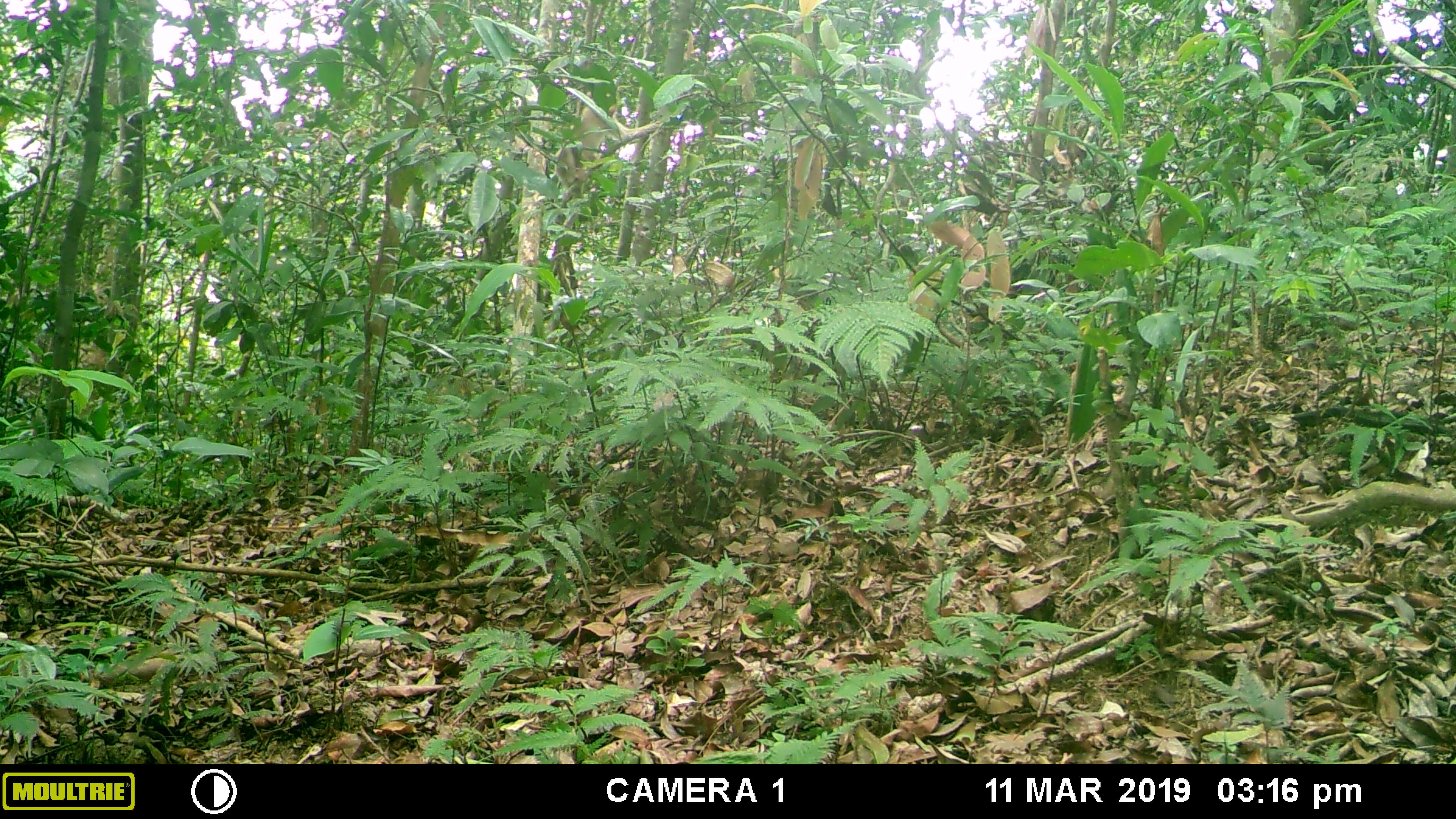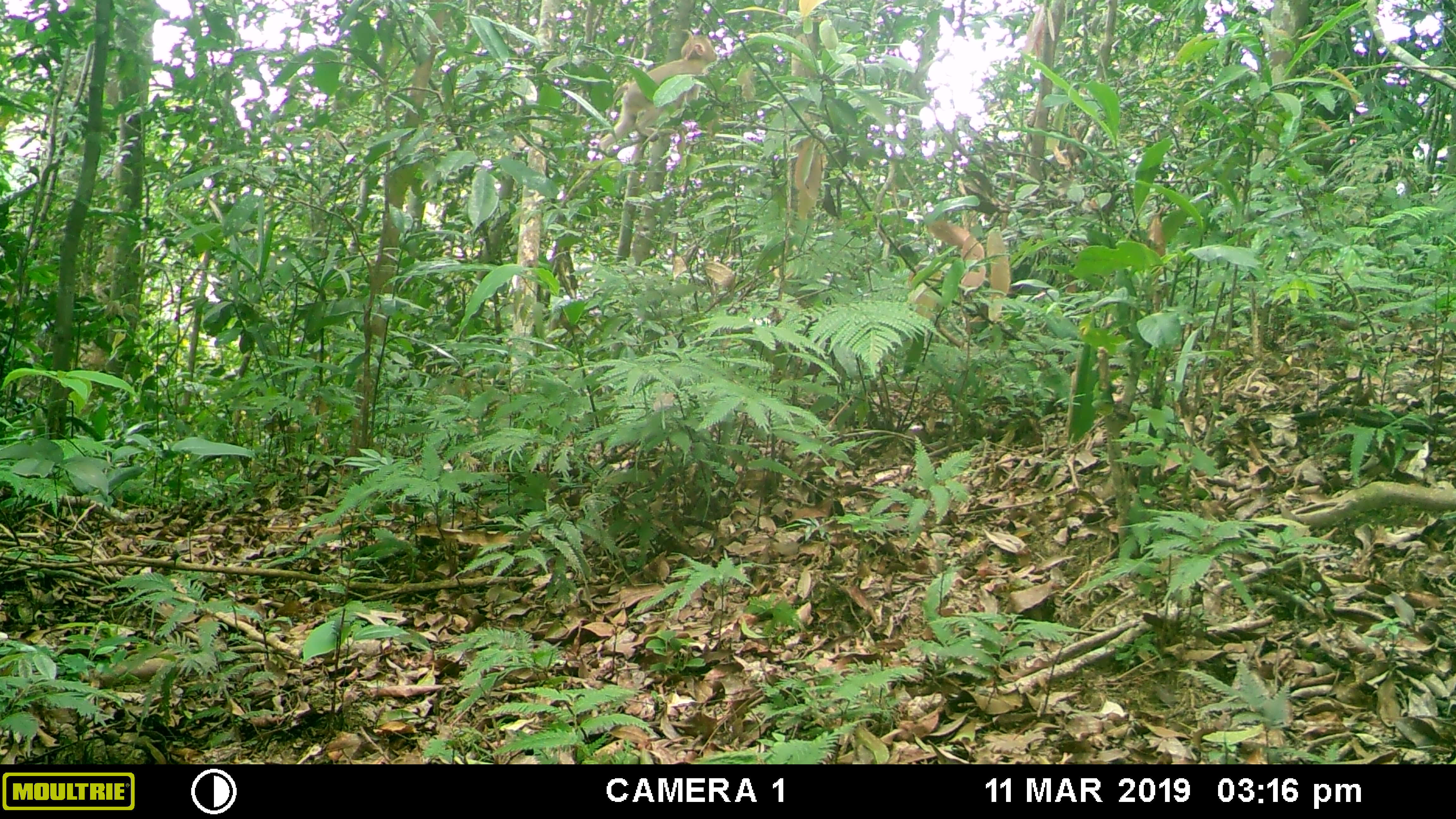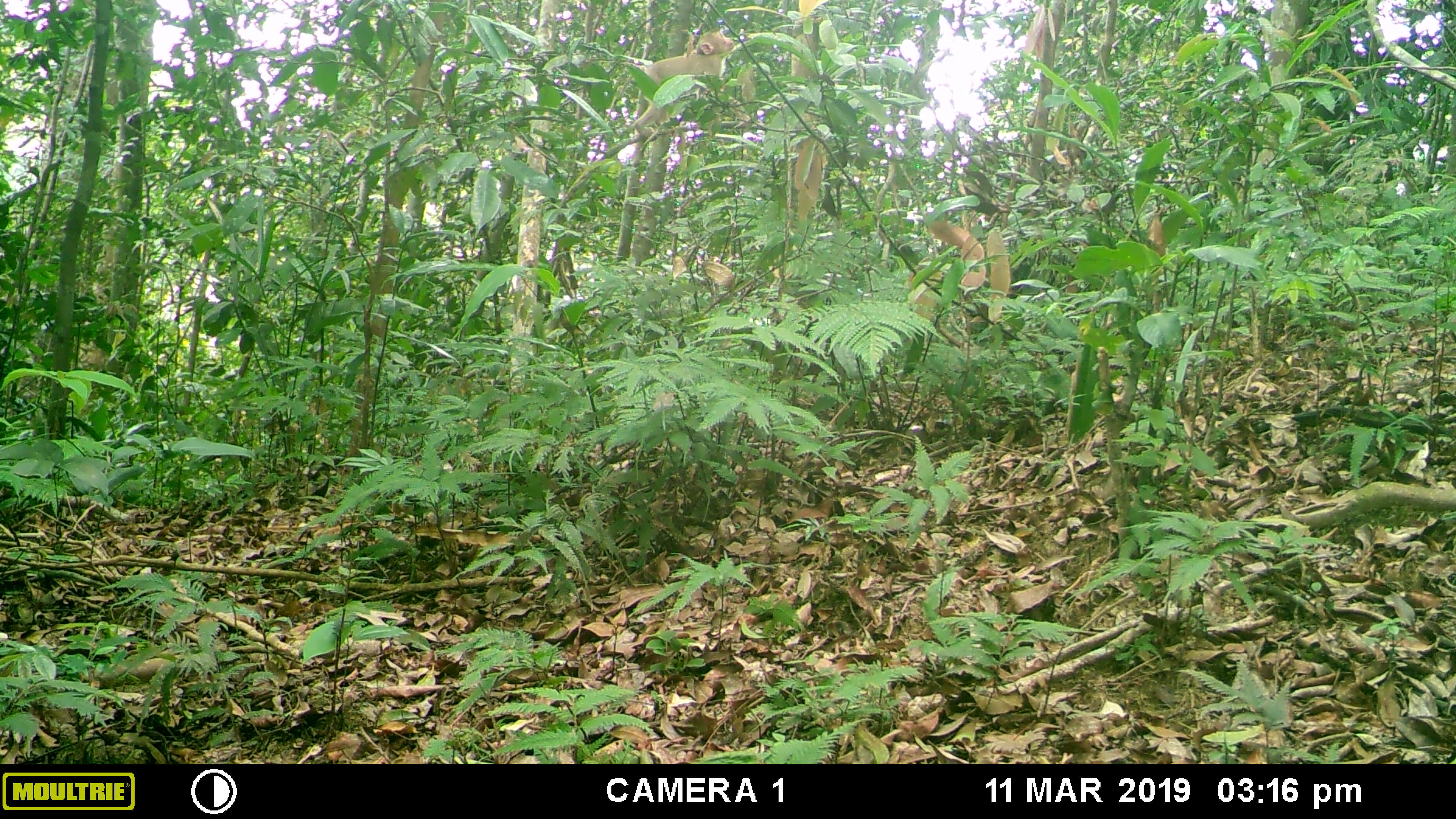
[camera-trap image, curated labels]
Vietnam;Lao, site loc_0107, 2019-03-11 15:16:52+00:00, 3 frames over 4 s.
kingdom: Animalia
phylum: Chordata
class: Mammalia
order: Primates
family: Cercopithecidae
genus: Macaca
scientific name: Macaca nemestrina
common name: pig-tailed macaque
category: pig tailed macaque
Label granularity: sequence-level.